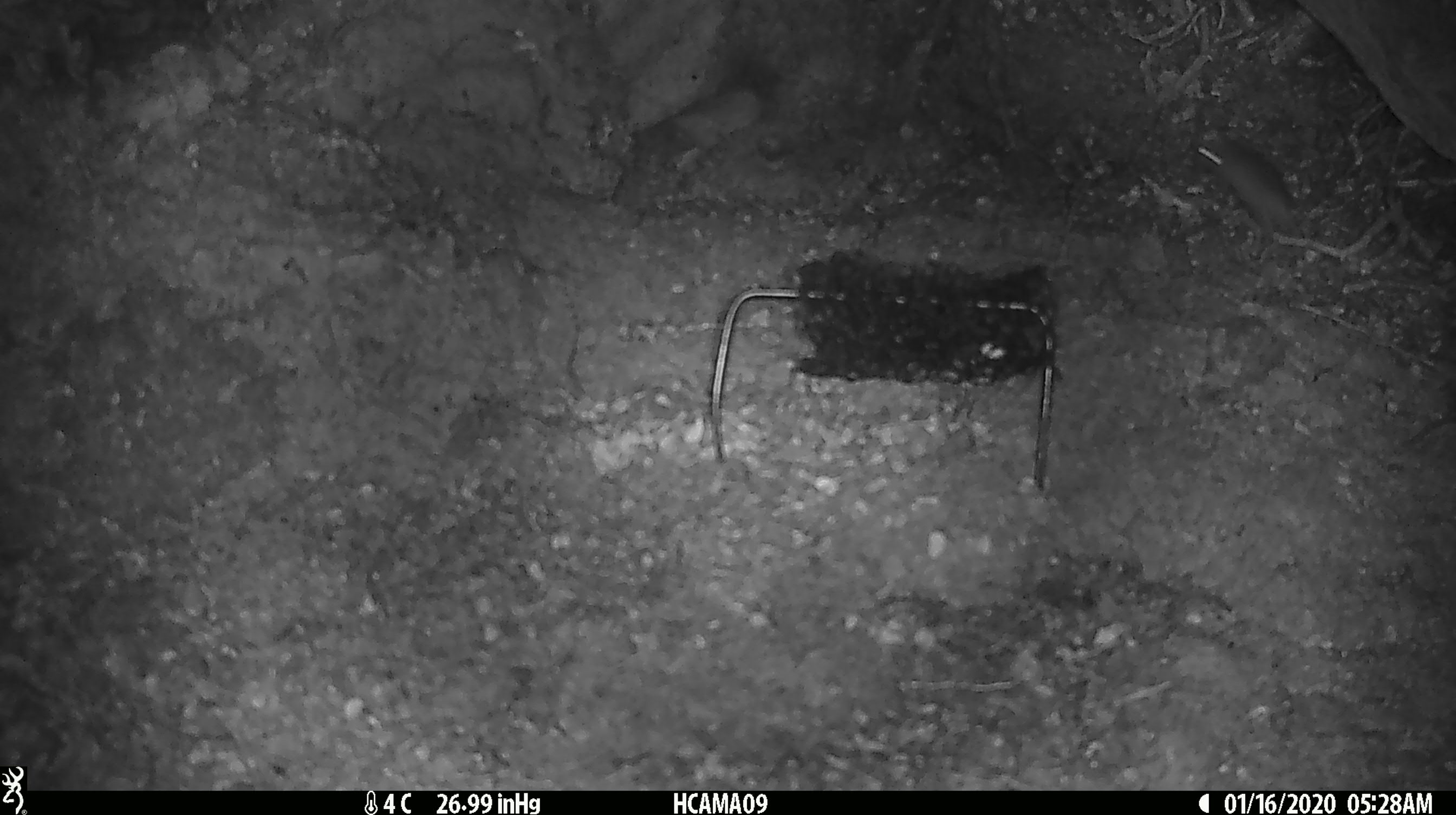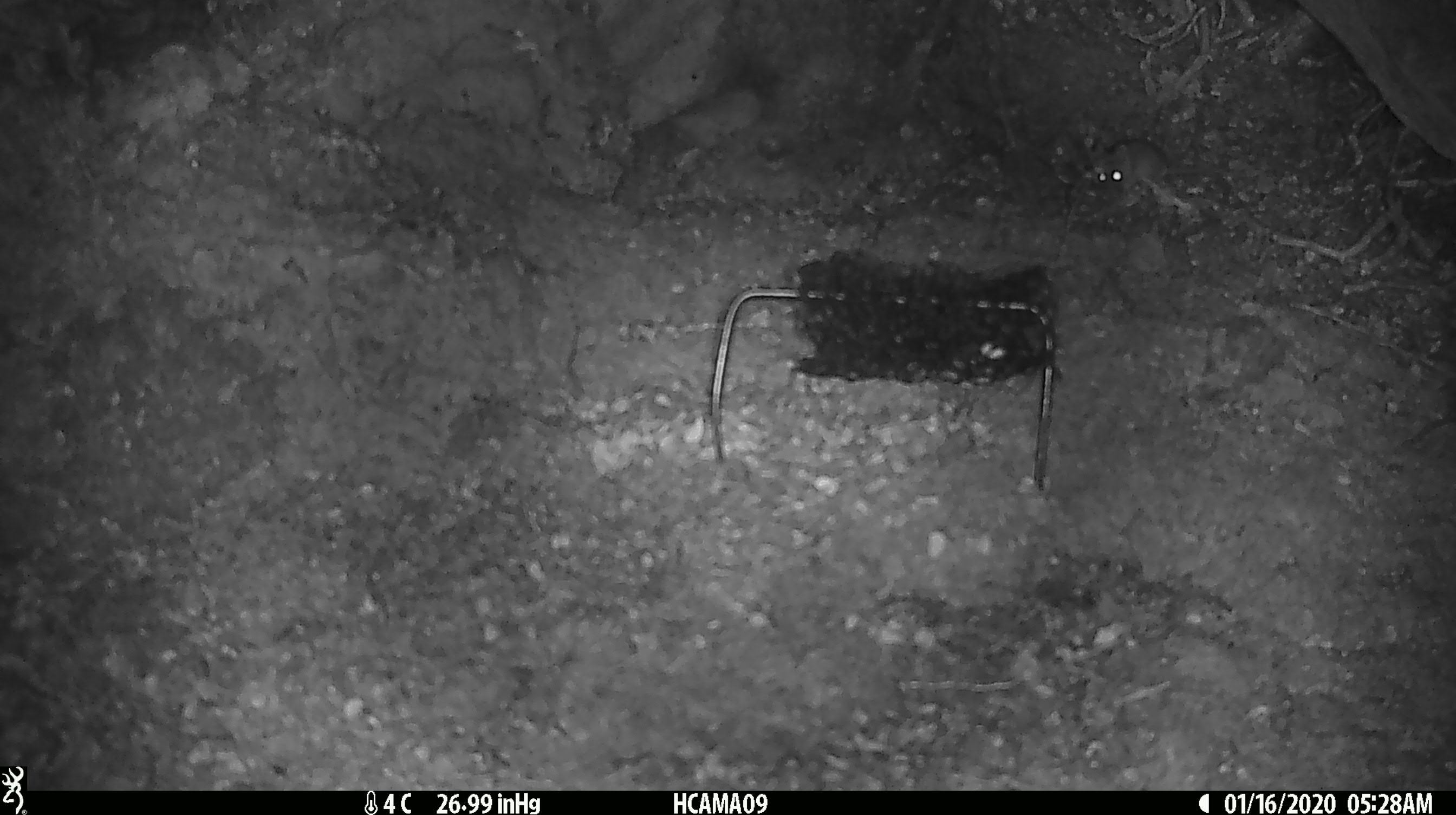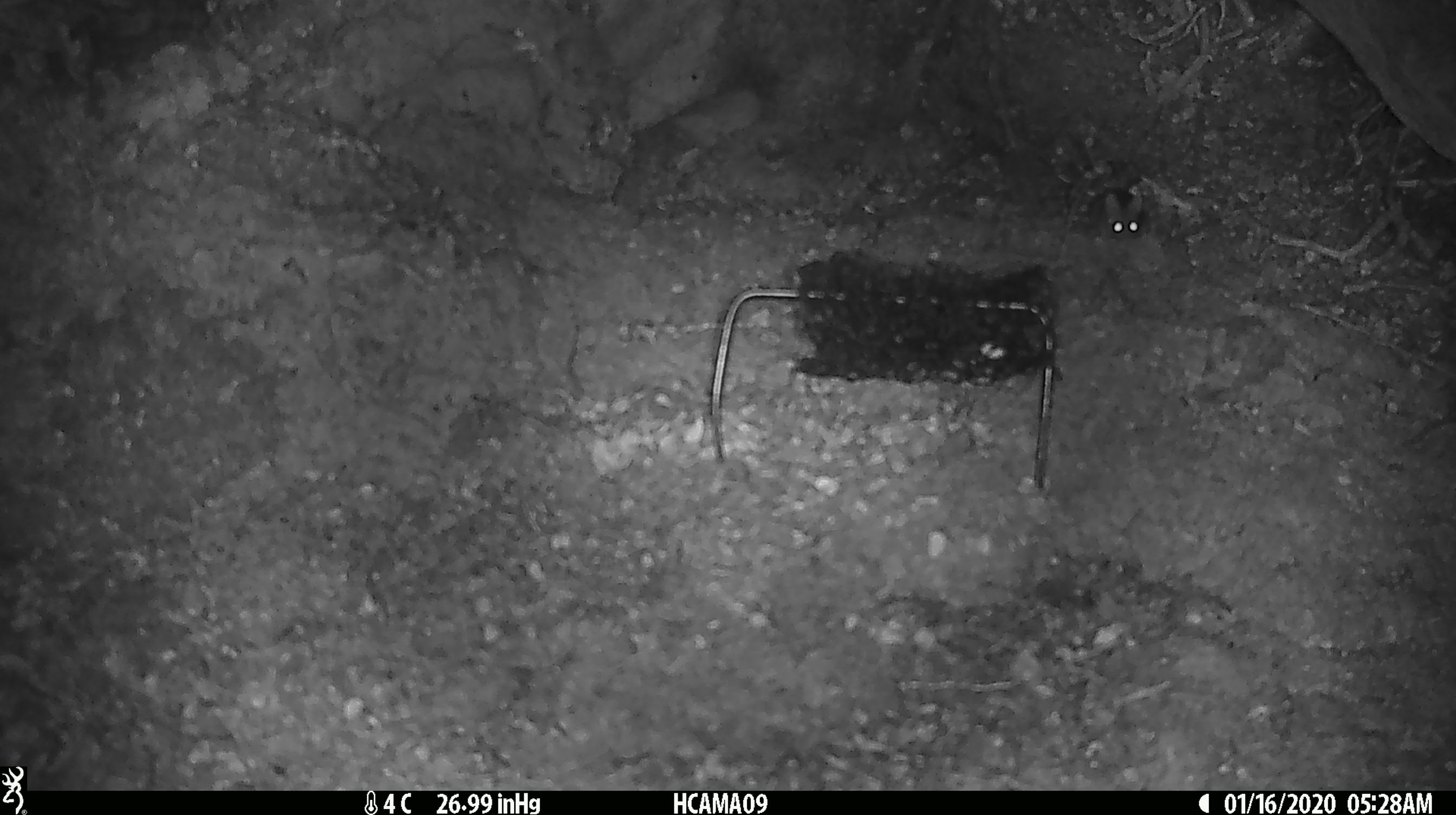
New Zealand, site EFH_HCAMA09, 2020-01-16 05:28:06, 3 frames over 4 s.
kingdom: Animalia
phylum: Chordata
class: Mammalia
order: Rodentia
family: Muridae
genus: Mus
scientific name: Mus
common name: mouse